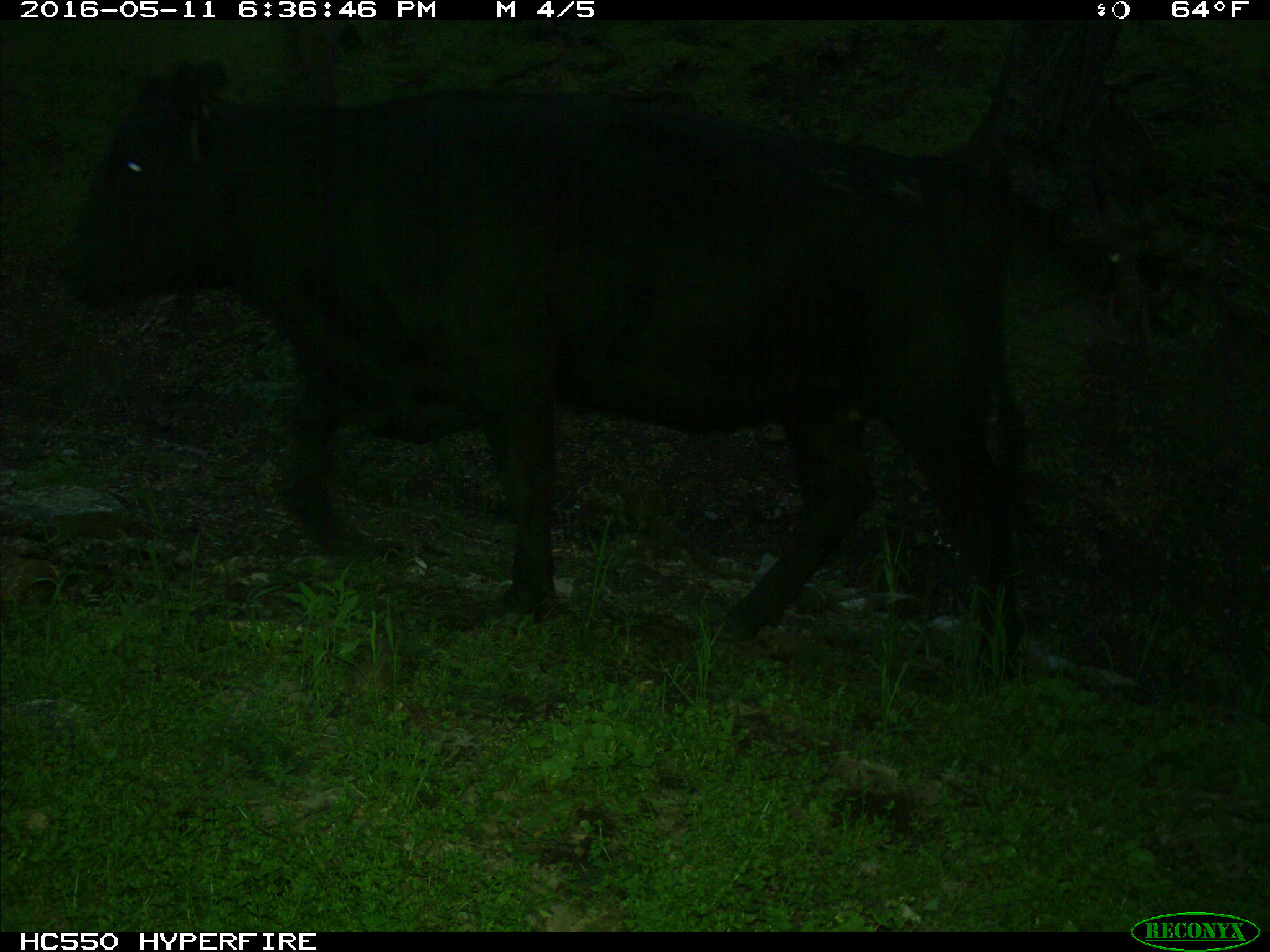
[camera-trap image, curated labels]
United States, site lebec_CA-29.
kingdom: Animalia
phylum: Chordata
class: Mammalia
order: Artiodactyla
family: Bovidae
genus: Bos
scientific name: Bos taurus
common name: domestic cow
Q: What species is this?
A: Bos taurus (domestic cow).